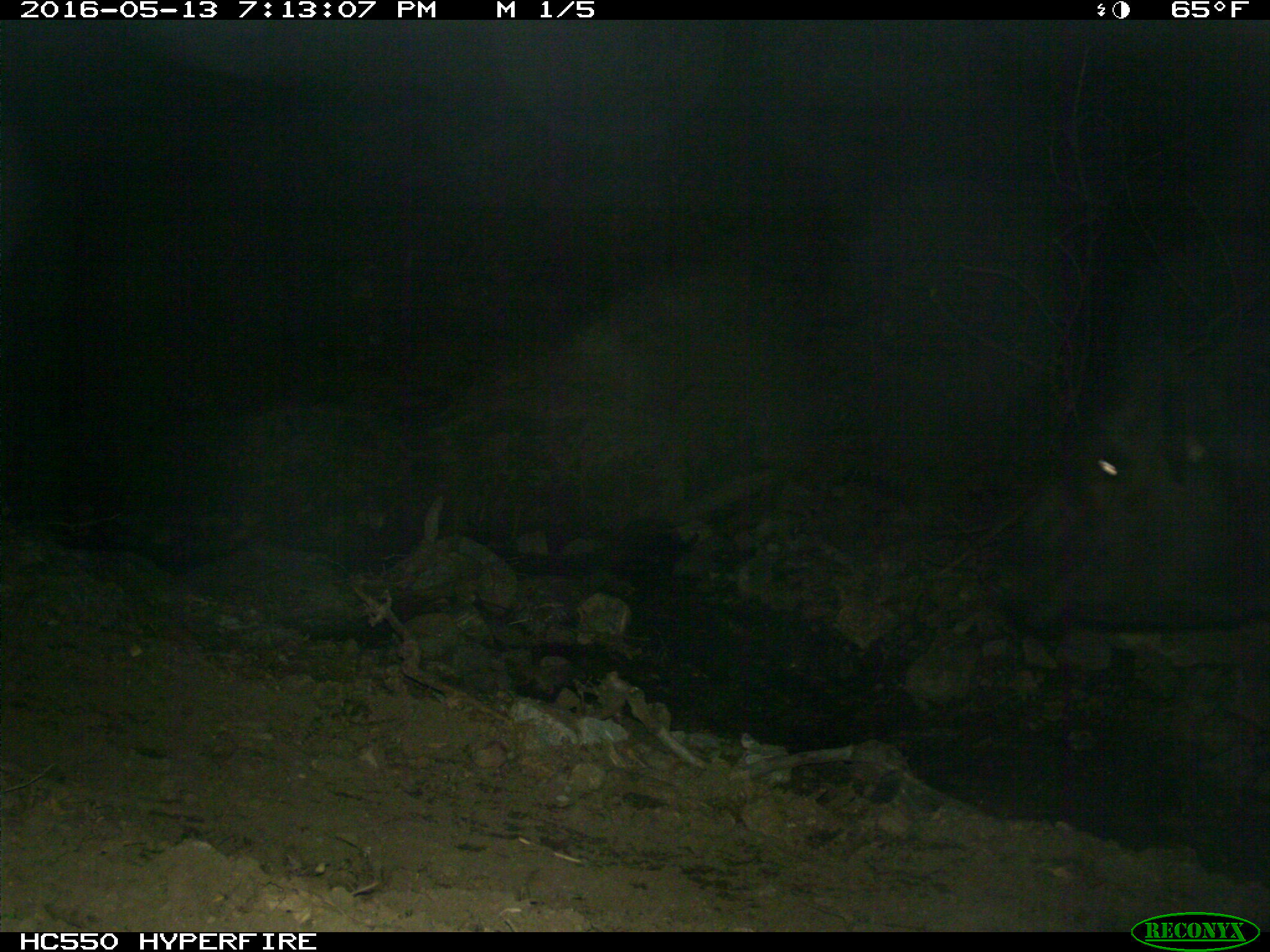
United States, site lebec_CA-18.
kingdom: Animalia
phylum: Chordata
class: Mammalia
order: Artiodactyla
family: Bovidae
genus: Bos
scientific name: Bos taurus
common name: domestic cow